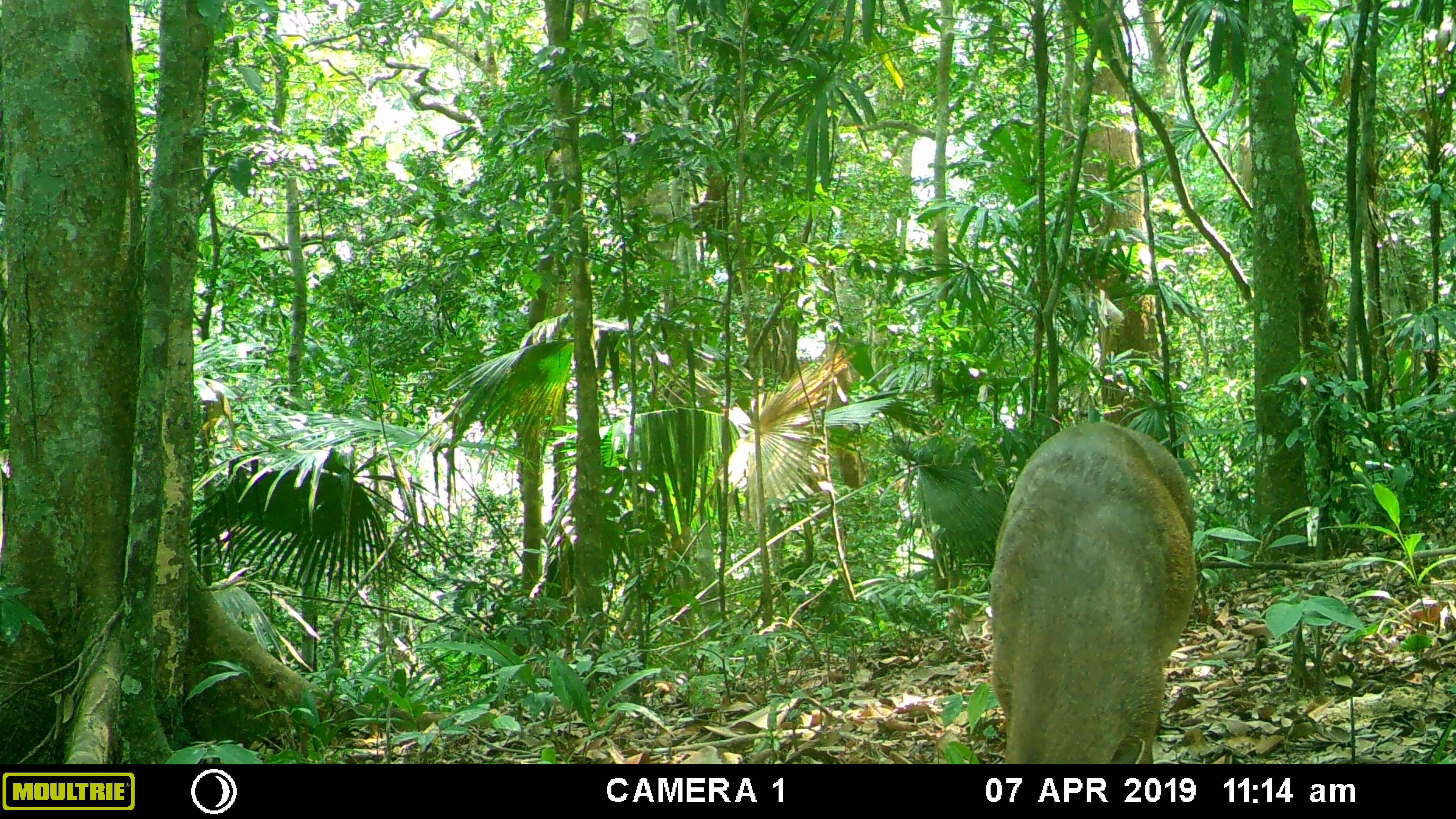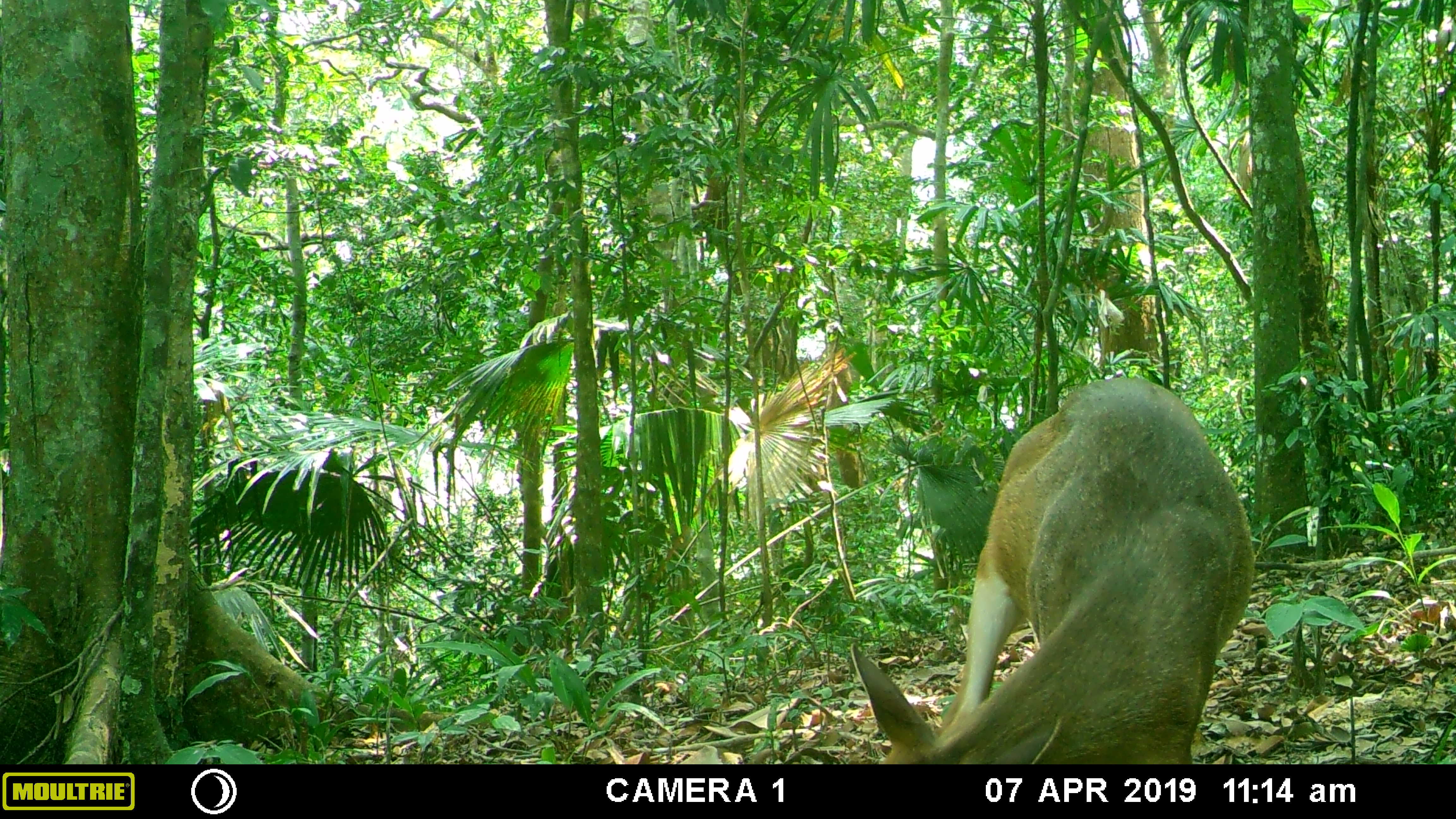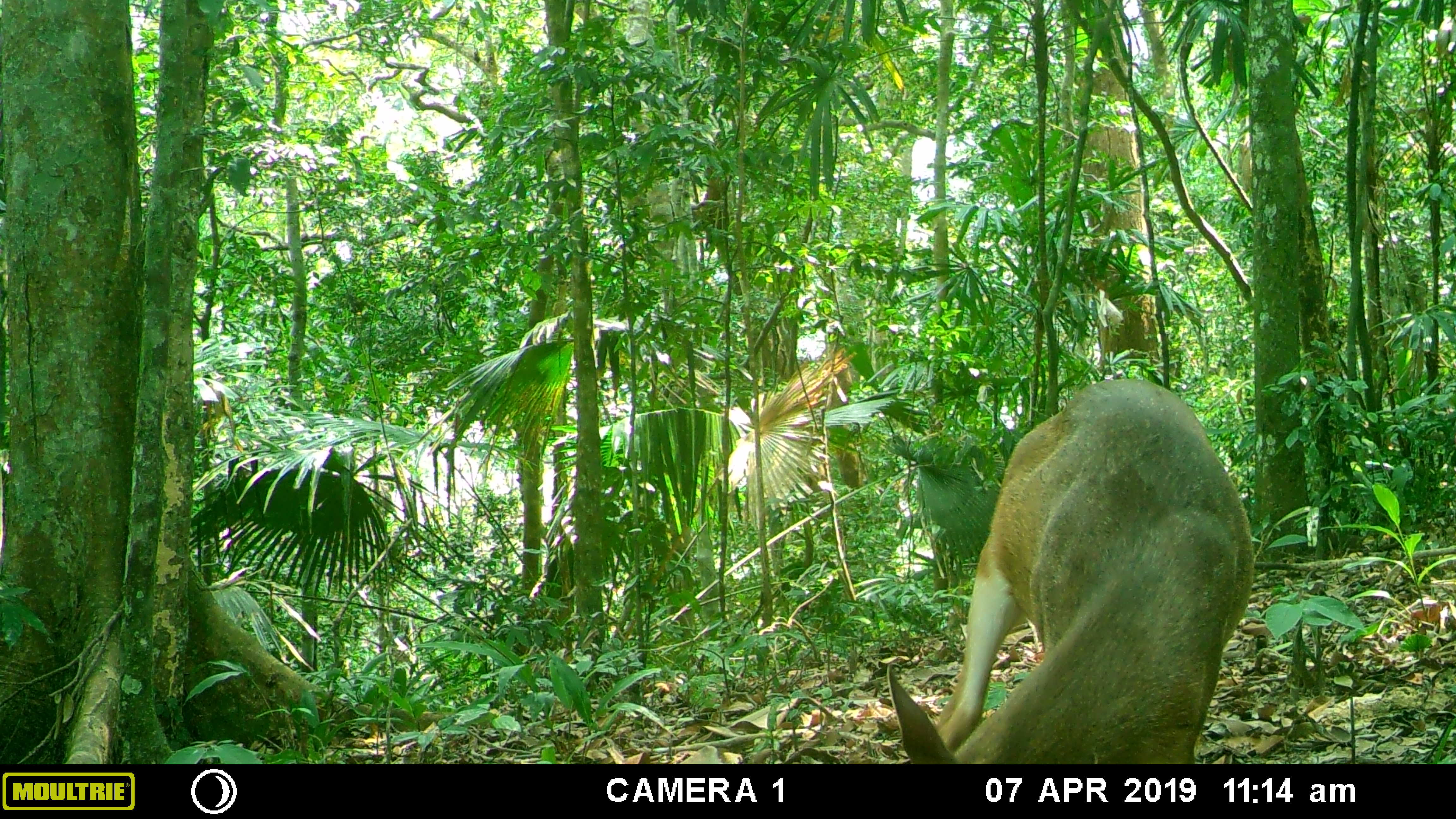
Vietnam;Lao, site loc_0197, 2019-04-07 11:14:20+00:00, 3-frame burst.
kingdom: Animalia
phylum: Chordata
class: Mammalia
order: Artiodactyla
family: Cervidae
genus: Muntiacus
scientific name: Muntiacus vuquangensis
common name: large-antlered muntjac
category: large antlered muntjac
Large antlered muntjac (large-antlered muntjac) (Muntiacus vuquangensis). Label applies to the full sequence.